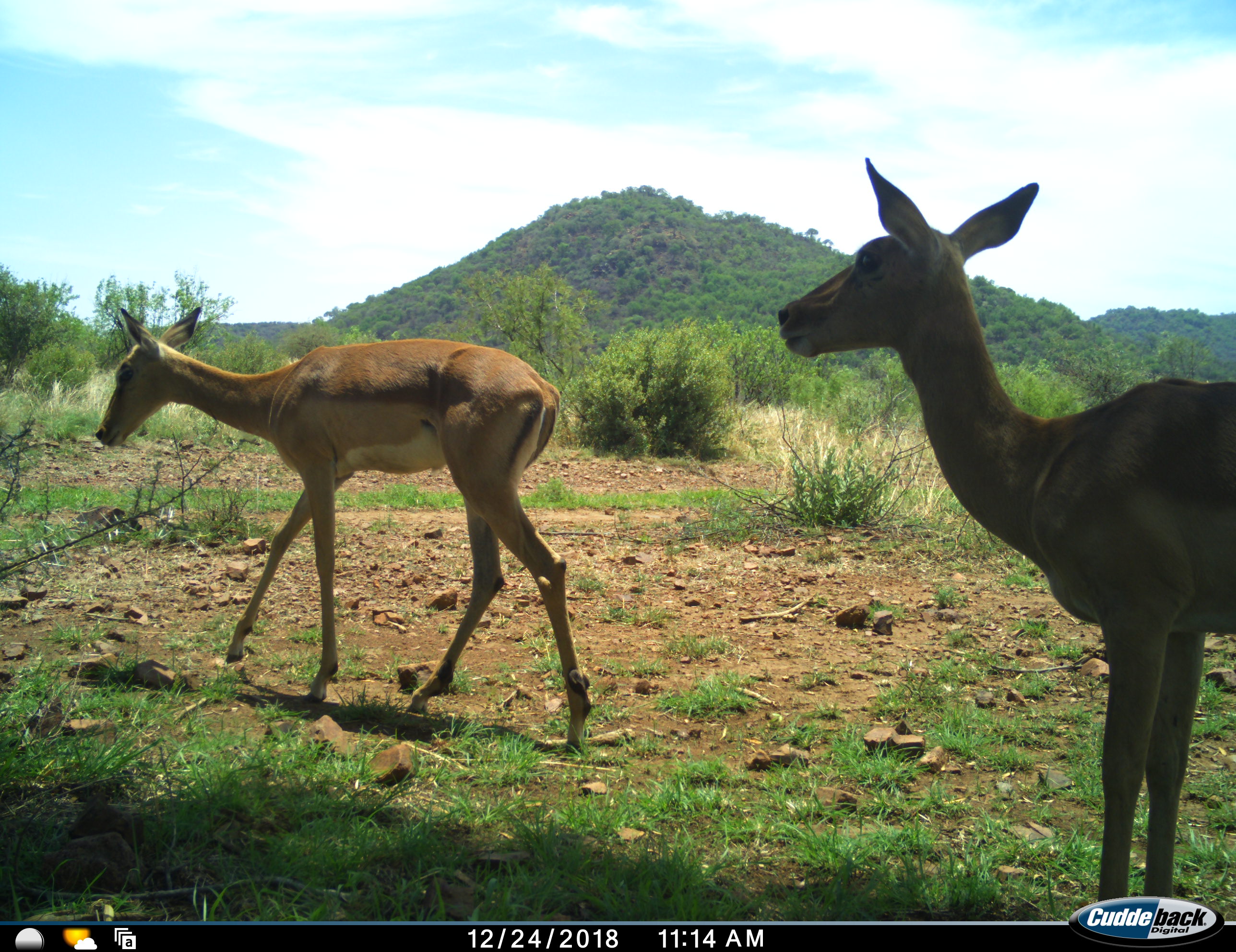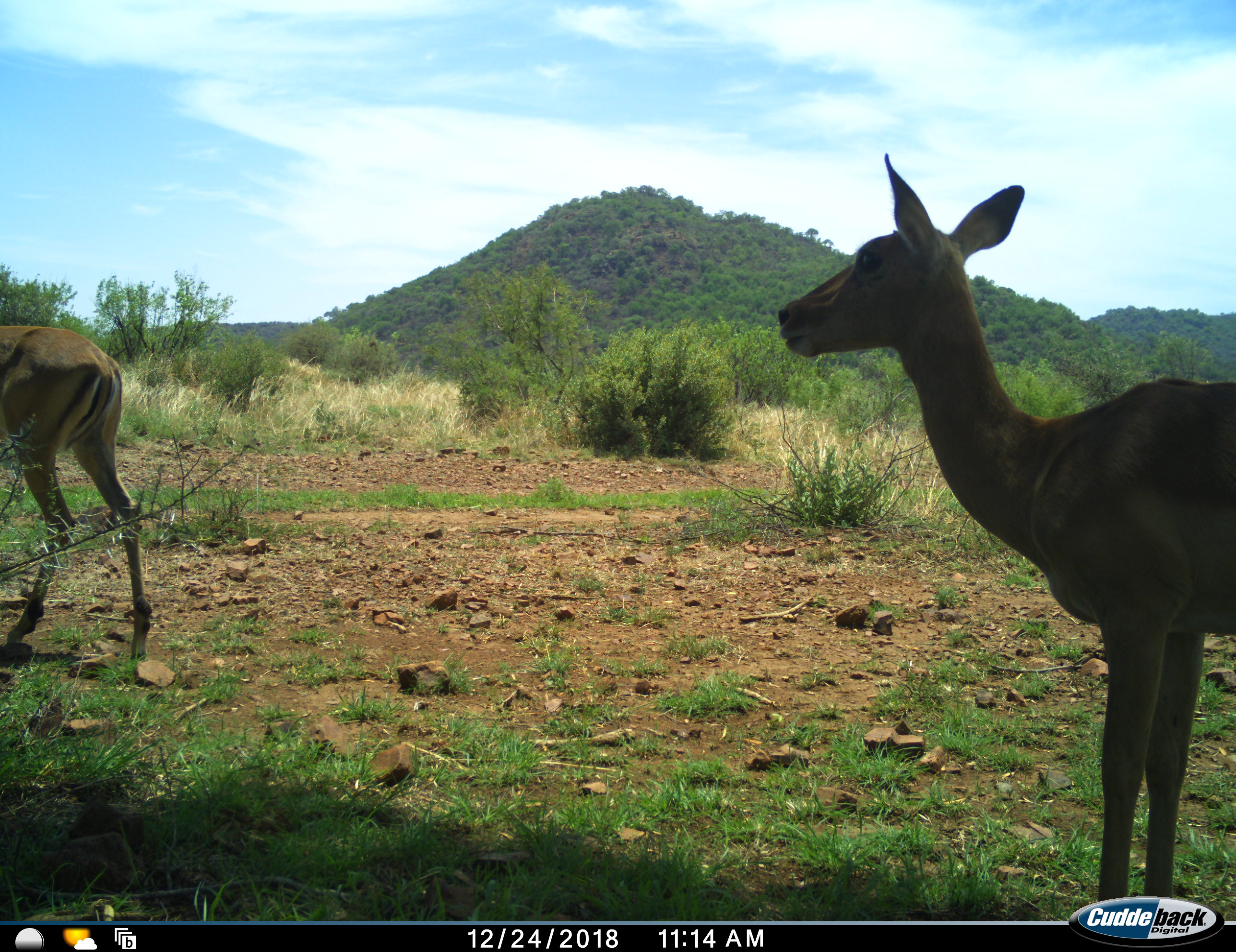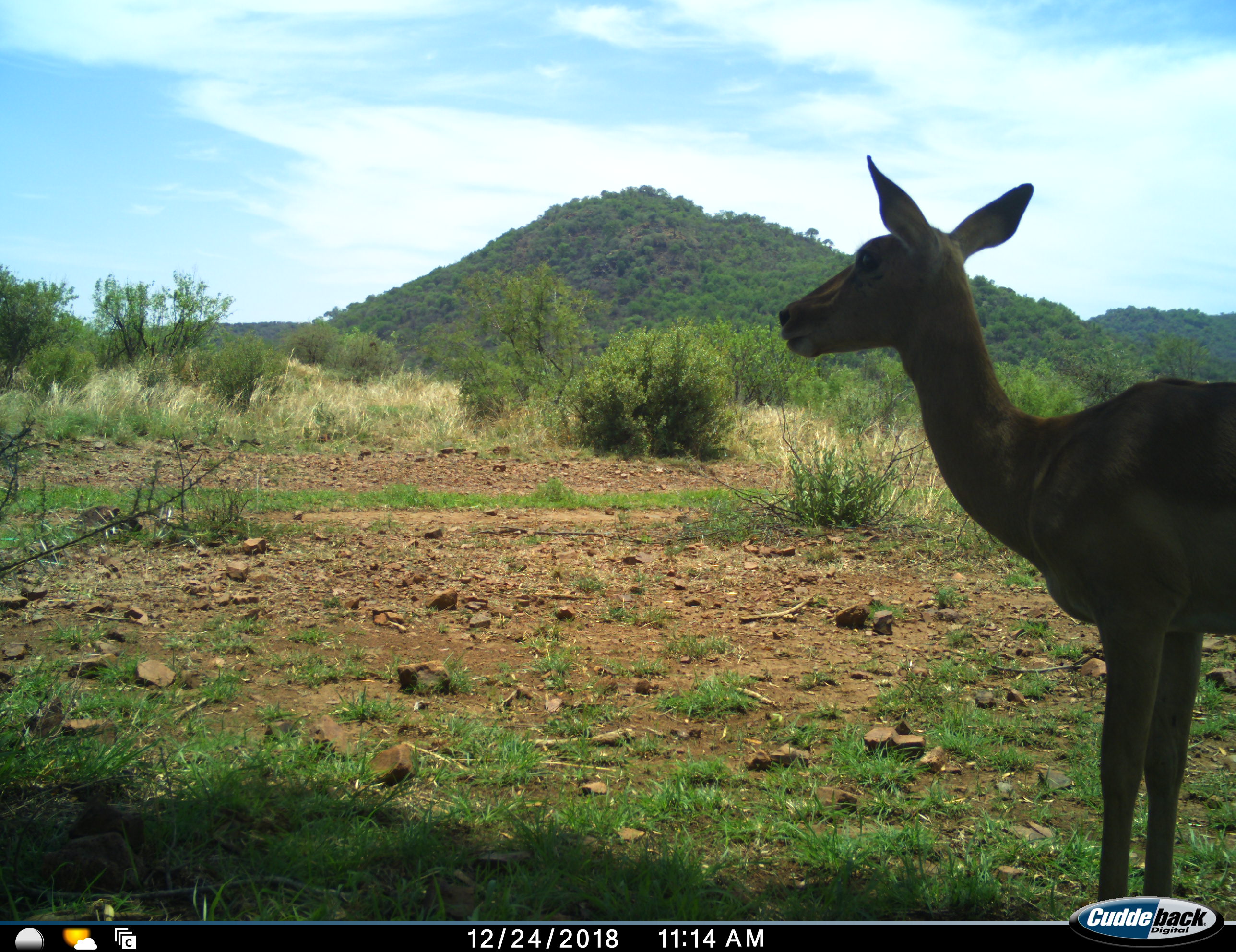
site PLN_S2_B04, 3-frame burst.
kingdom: Animalia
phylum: Chordata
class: Mammalia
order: Artiodactyla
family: Bovidae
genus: Aepyceros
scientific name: Aepyceros melampus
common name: impala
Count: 2.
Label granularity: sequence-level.